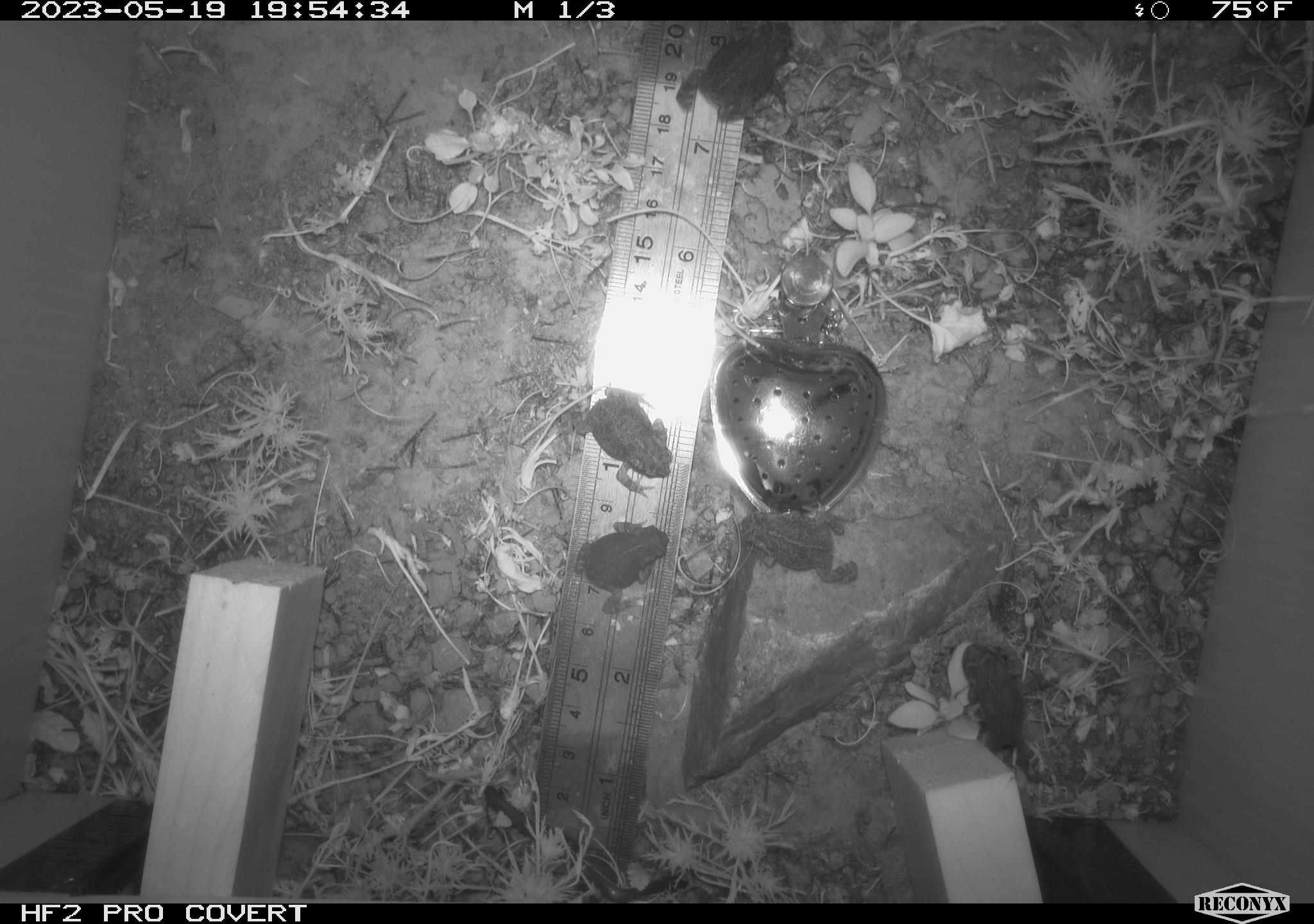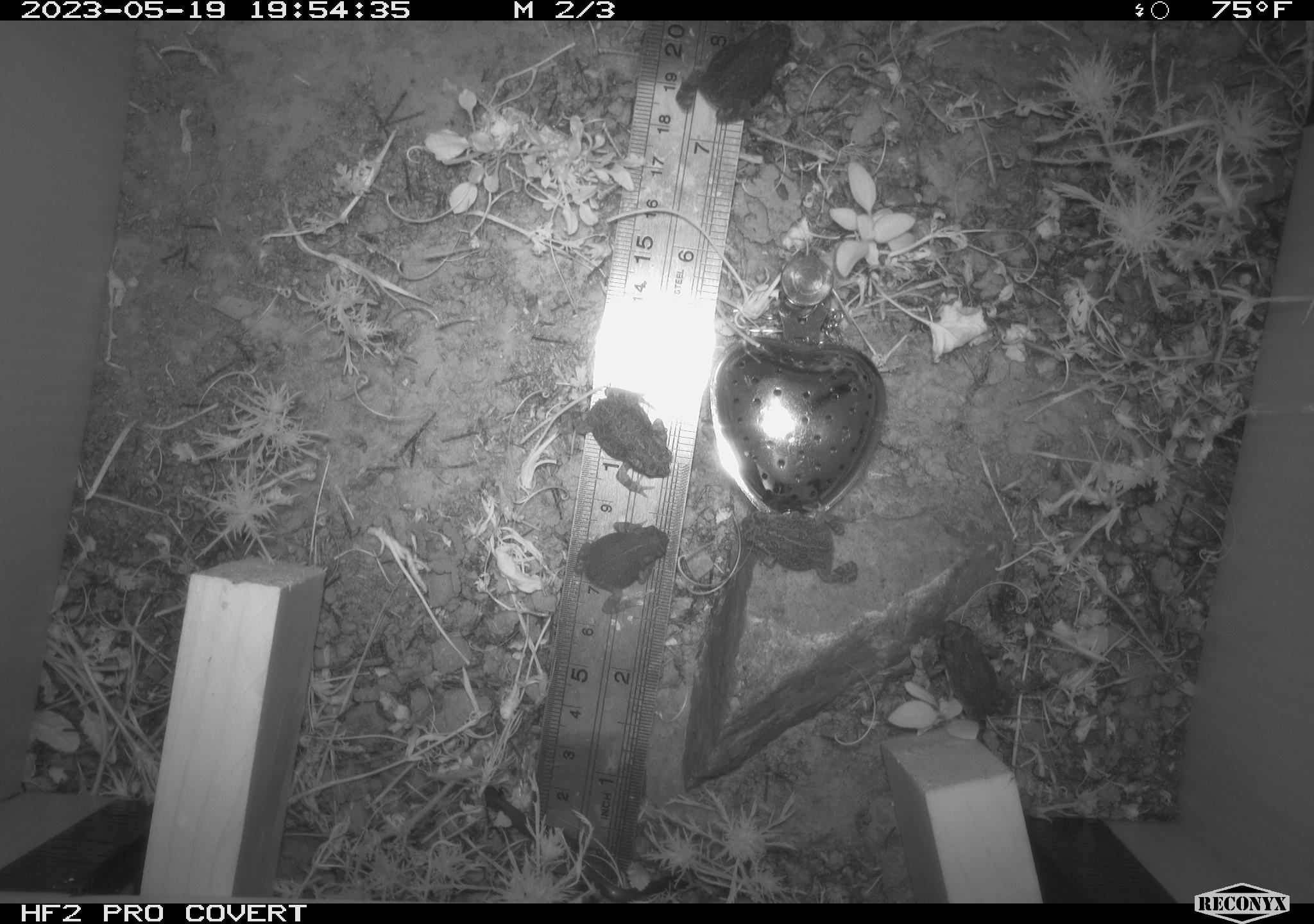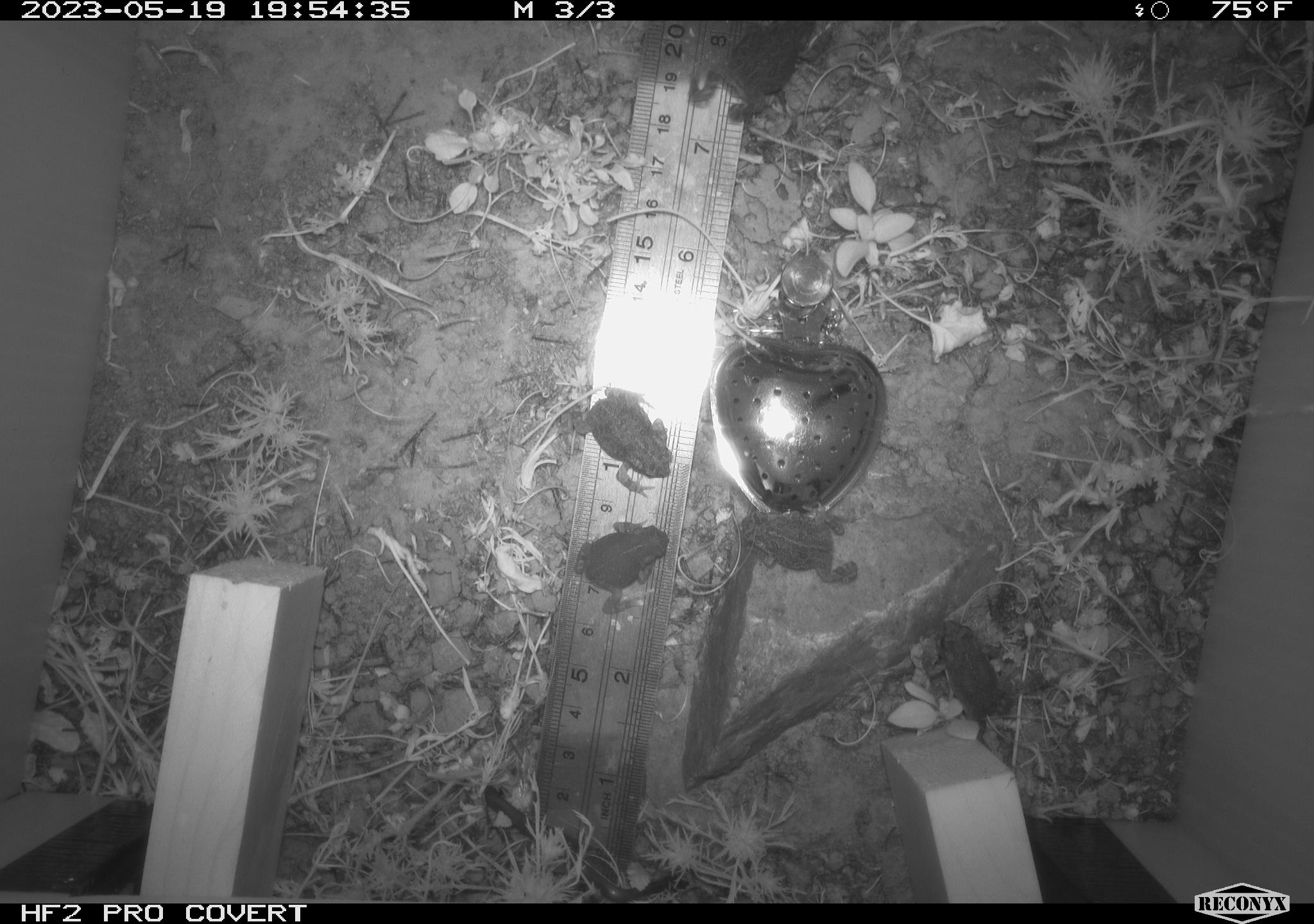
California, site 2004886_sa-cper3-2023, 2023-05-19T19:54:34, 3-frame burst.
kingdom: Animalia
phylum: Chordata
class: Amphibia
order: Anura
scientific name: Anura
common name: frogs